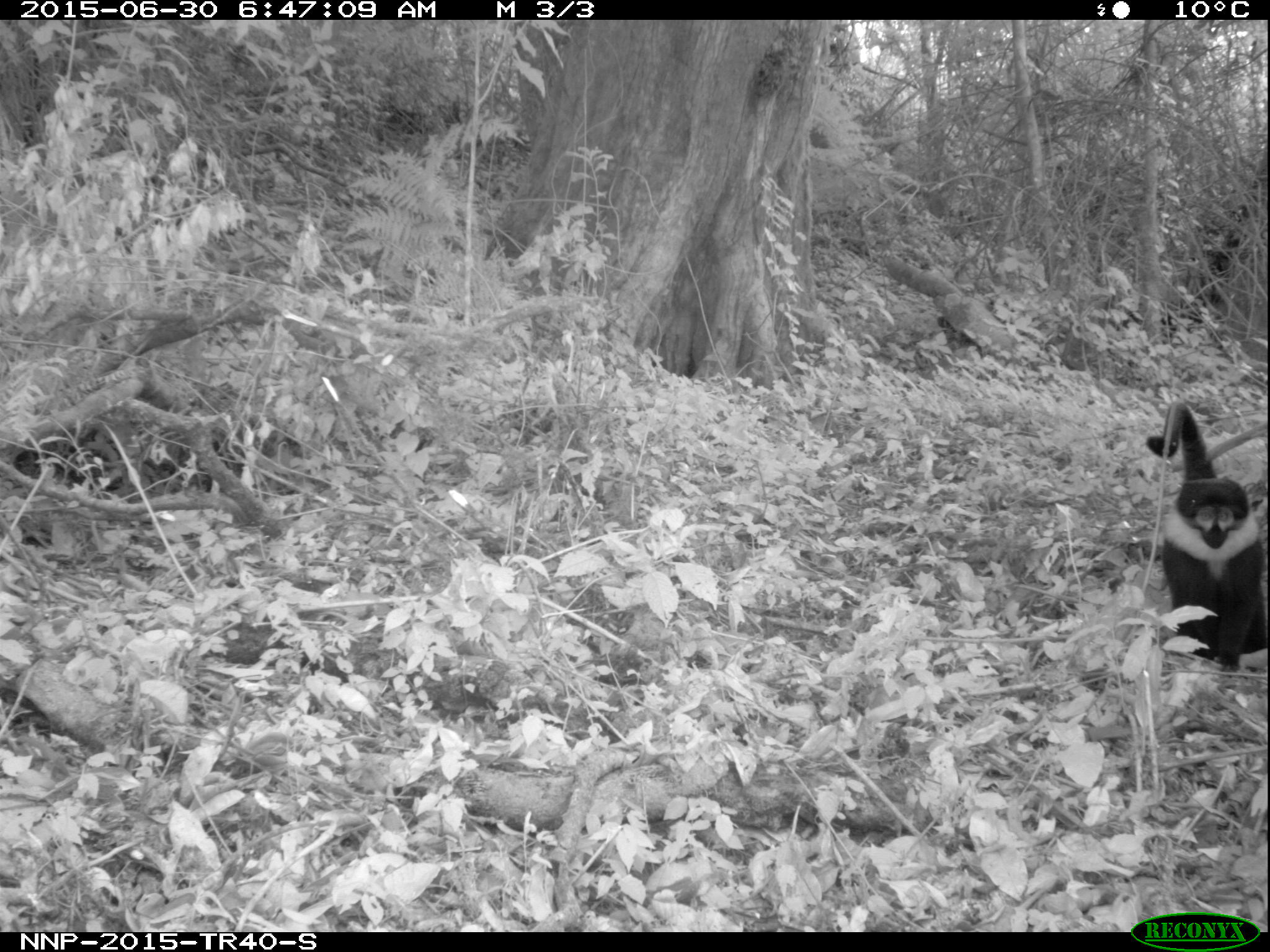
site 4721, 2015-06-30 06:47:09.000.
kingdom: Animalia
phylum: Chordata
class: Mammalia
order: Primates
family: Cercopithecidae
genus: Allochrocebus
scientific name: Allochrocebus lhoesti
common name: l'hoest's monkey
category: cercopithecus lhoesti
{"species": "cercopithecus lhoesti (l'hoest's monkey) (Allochrocebus lhoesti)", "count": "1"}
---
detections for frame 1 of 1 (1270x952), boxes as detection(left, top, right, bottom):
cercopithecus lhoesti: detection(1148, 400, 1270, 673)